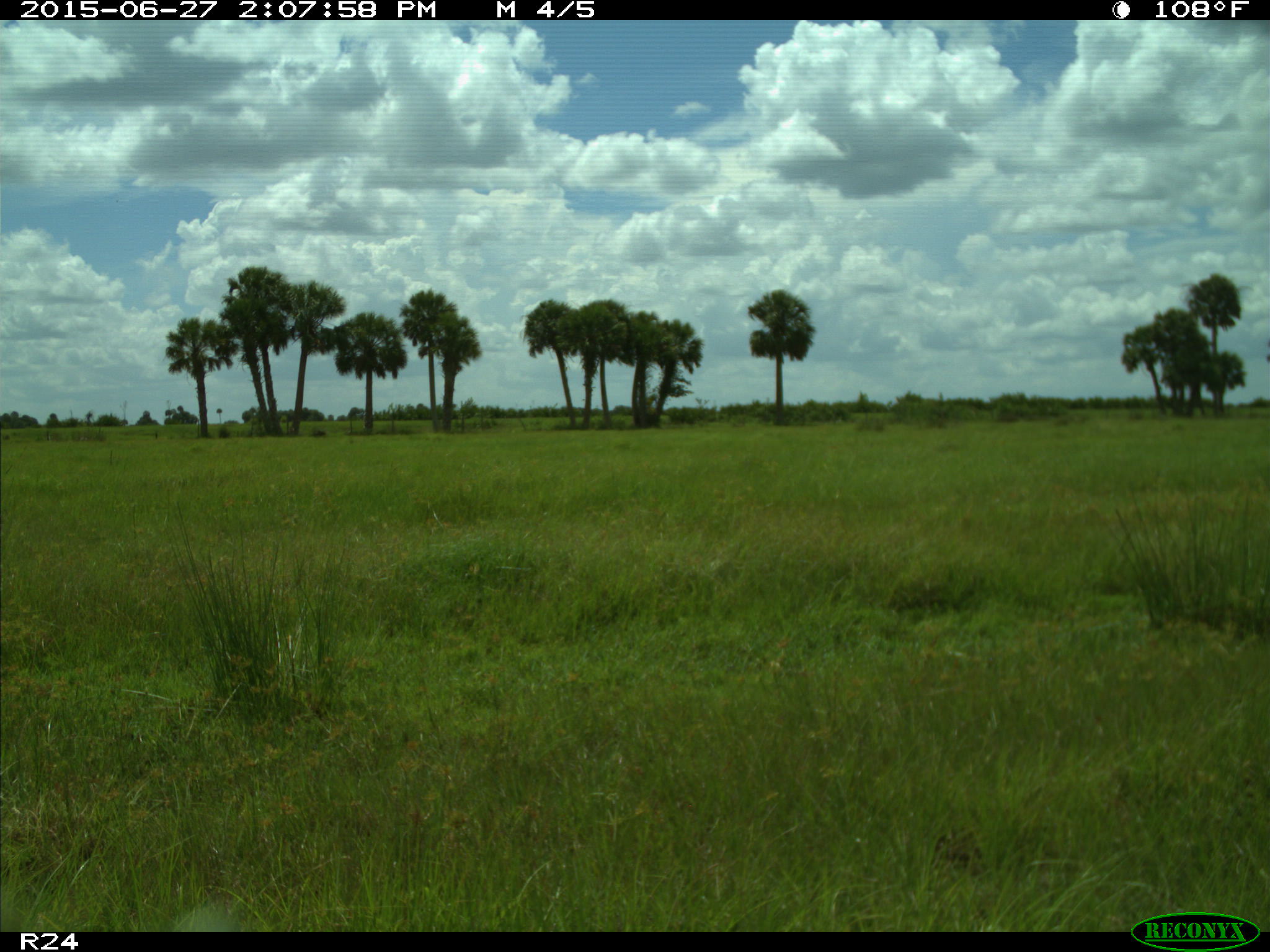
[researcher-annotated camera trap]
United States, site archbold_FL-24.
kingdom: Animalia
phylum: Chordata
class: Mammalia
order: Artiodactyla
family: Bovidae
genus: Bos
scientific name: Bos taurus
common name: domestic cow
Bos taurus (domestic cow).